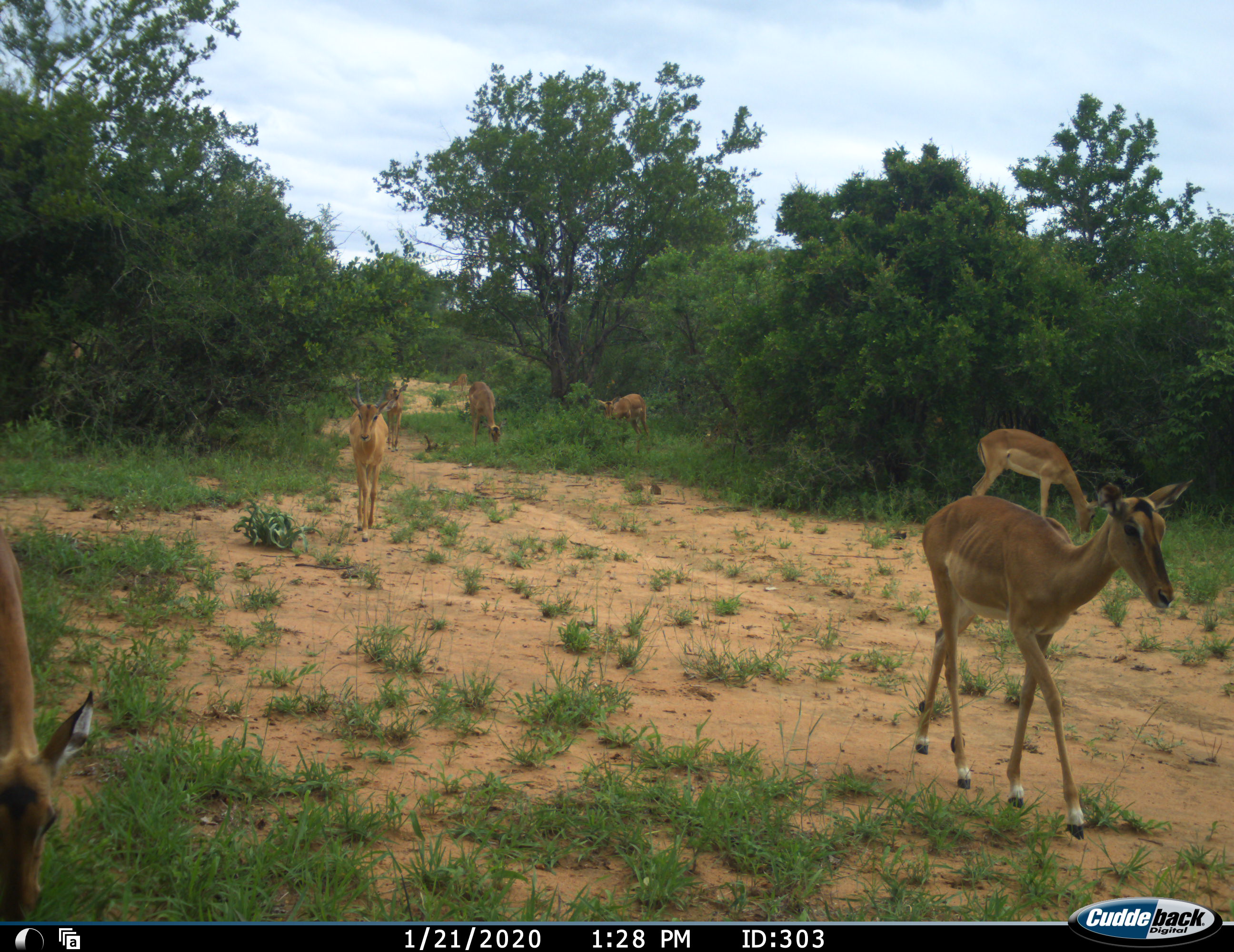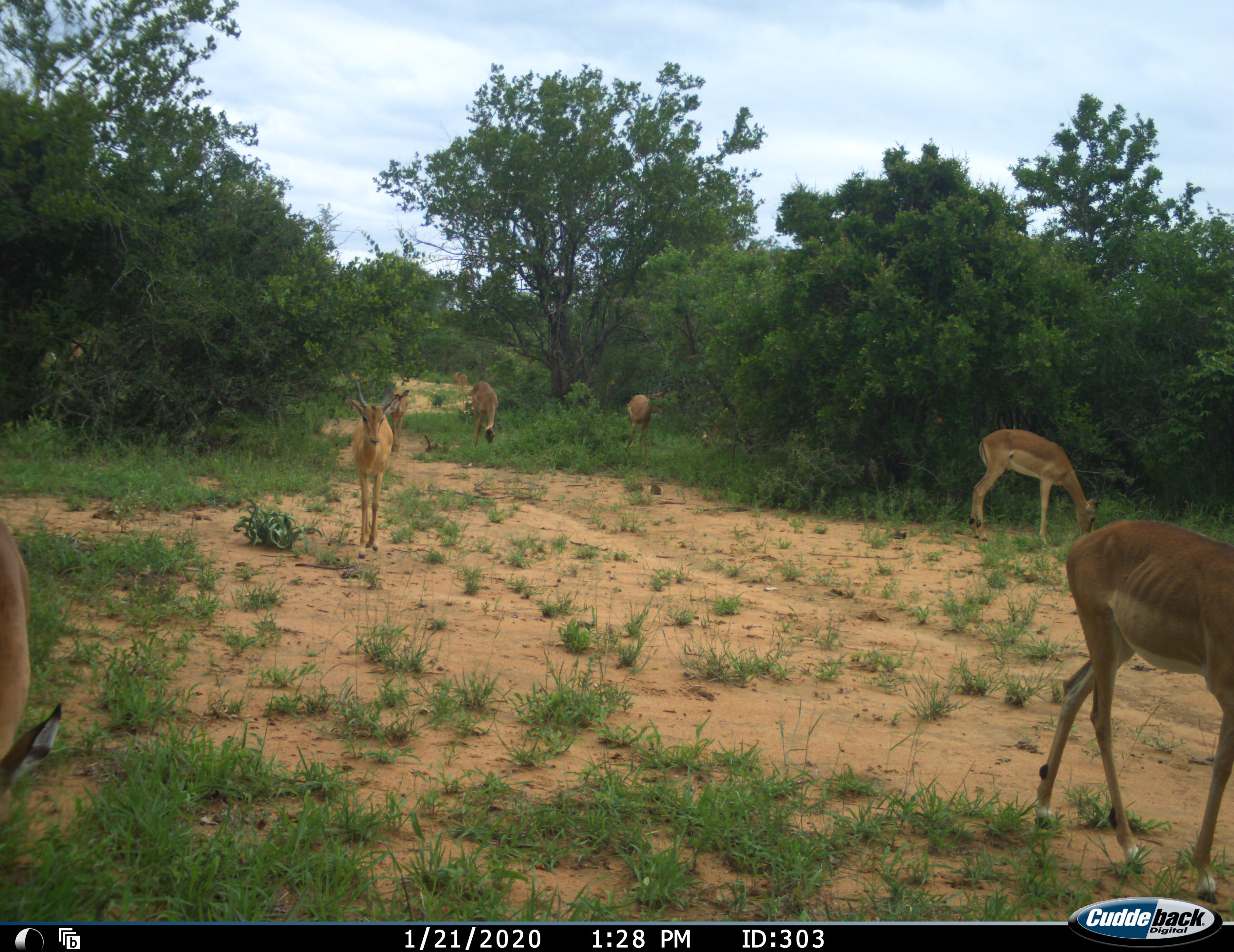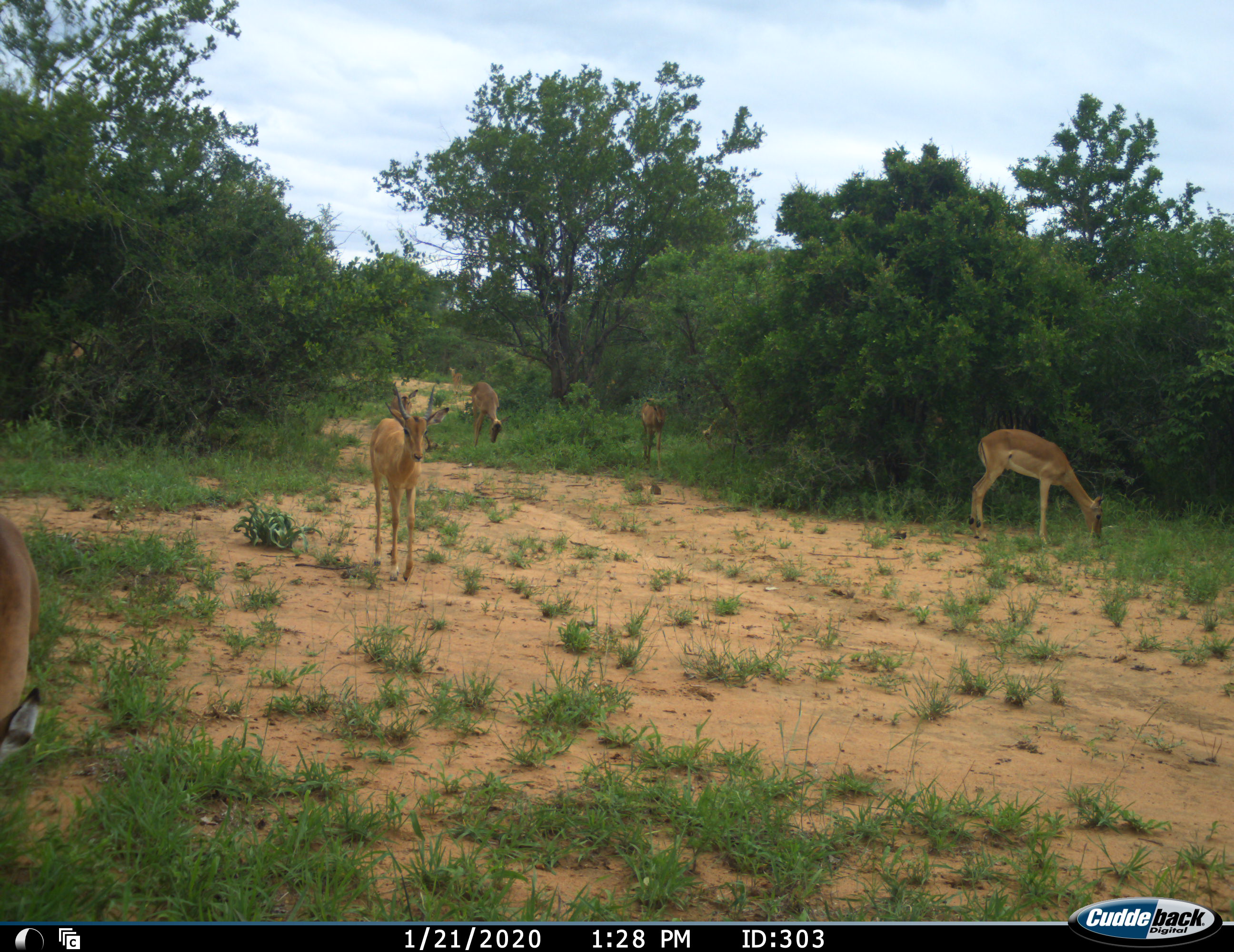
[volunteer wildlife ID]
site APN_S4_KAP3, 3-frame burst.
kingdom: Animalia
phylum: Chordata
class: Mammalia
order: Artiodactyla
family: Bovidae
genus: Aepyceros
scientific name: Aepyceros melampus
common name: impala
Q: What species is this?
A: Impala (Aepyceros melampus).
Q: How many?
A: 8.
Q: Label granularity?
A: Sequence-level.